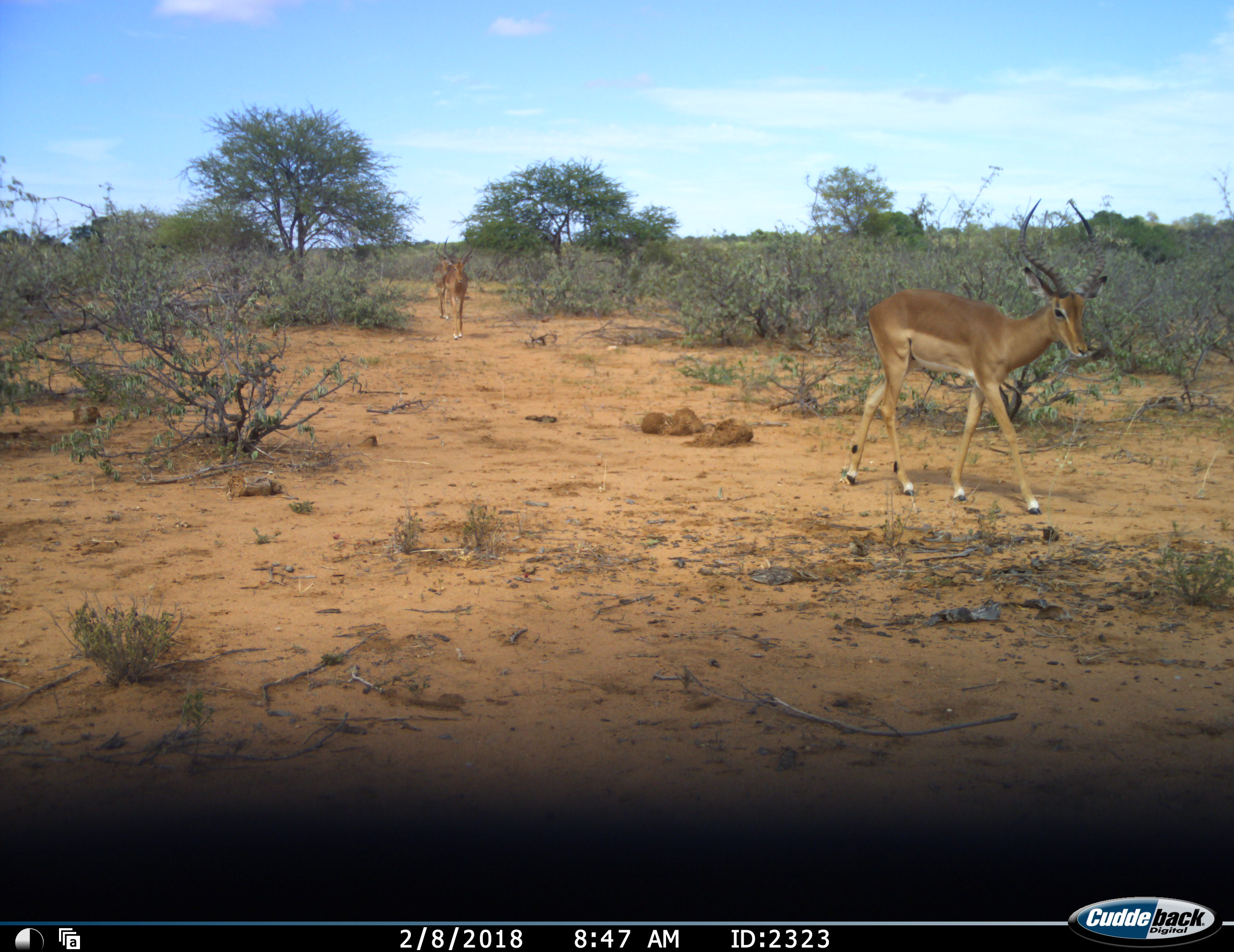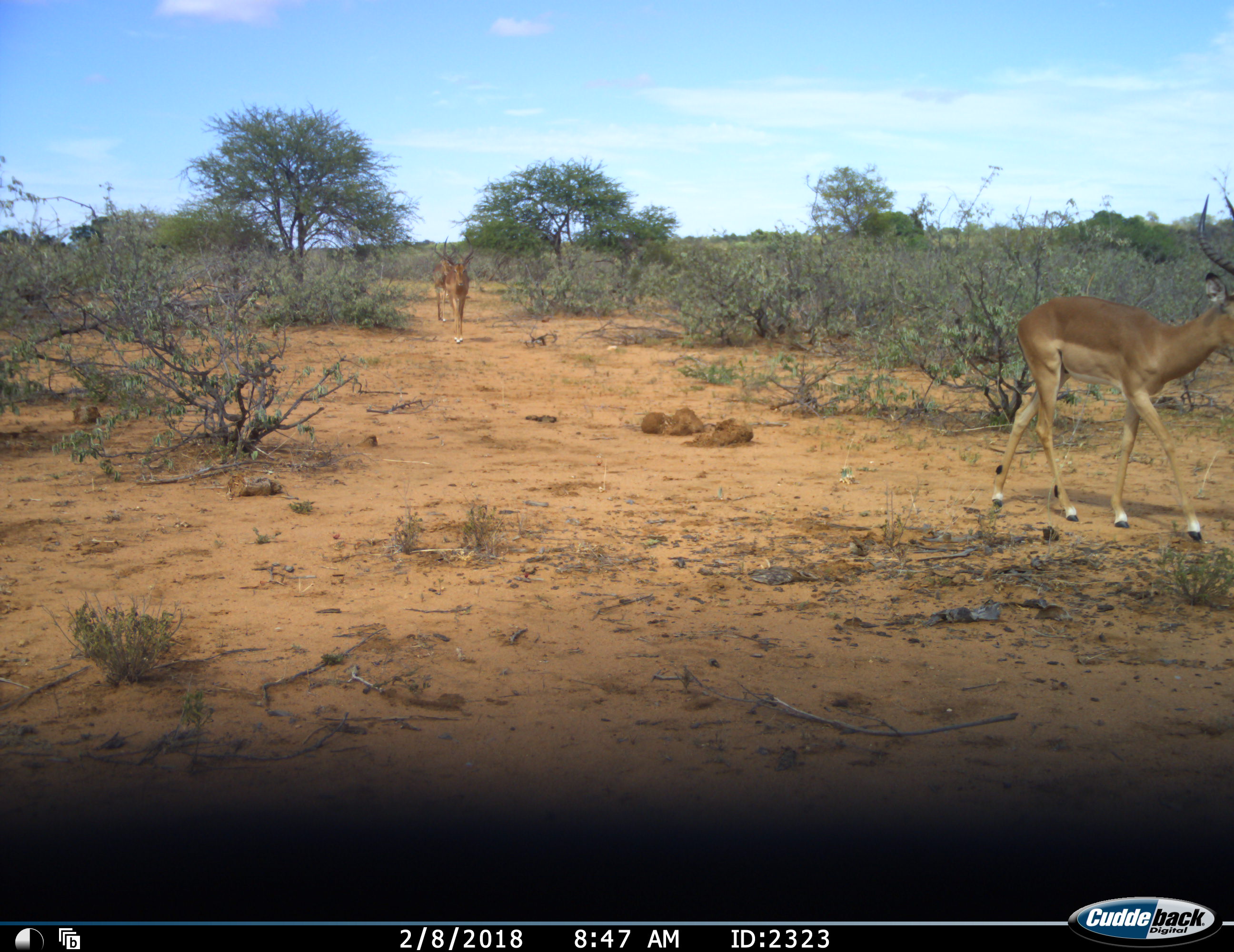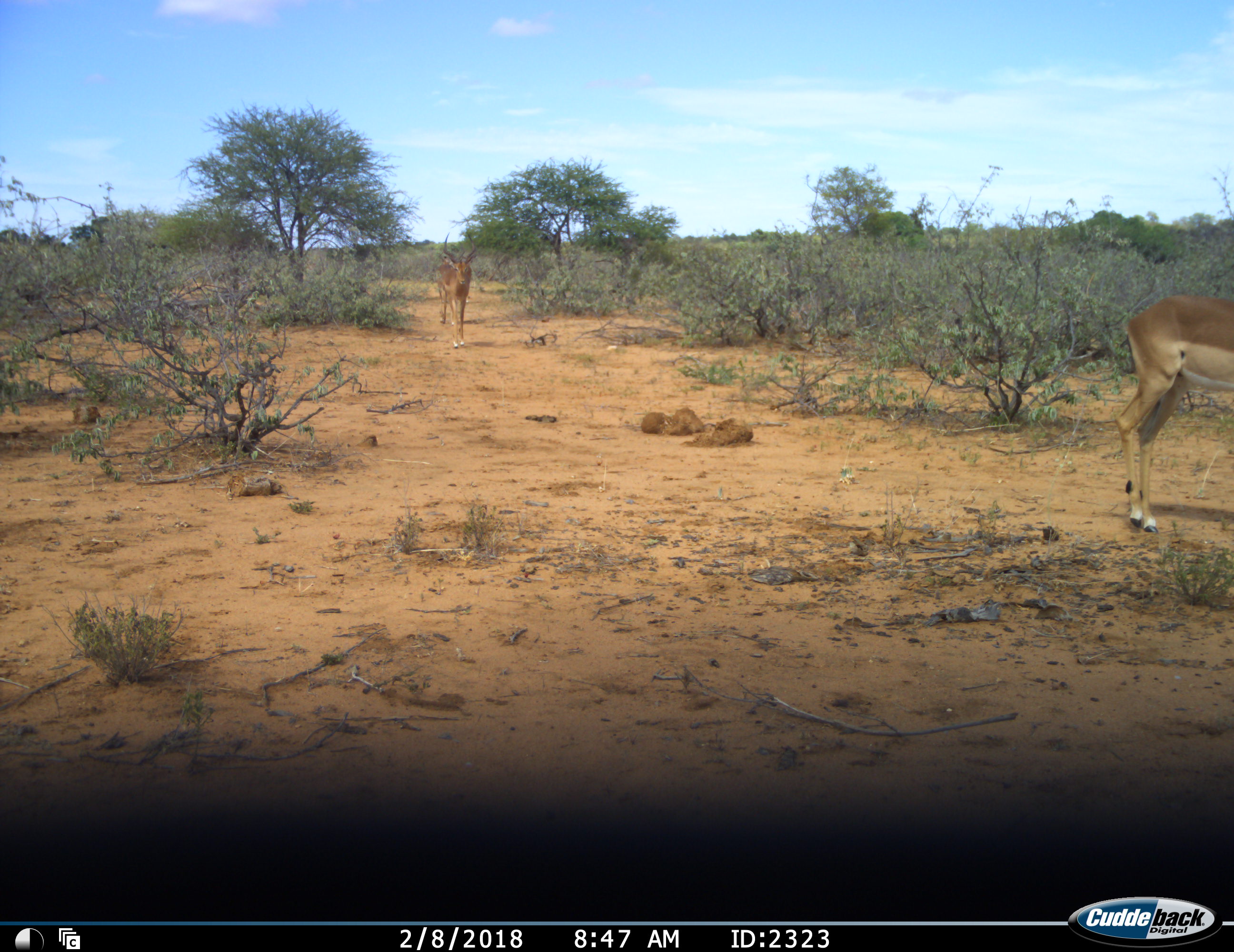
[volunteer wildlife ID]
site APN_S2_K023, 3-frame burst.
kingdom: Animalia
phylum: Chordata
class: Mammalia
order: Artiodactyla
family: Bovidae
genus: Aepyceros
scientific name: Aepyceros melampus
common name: impala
Impala (Aepyceros melampus), count 3. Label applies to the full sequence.